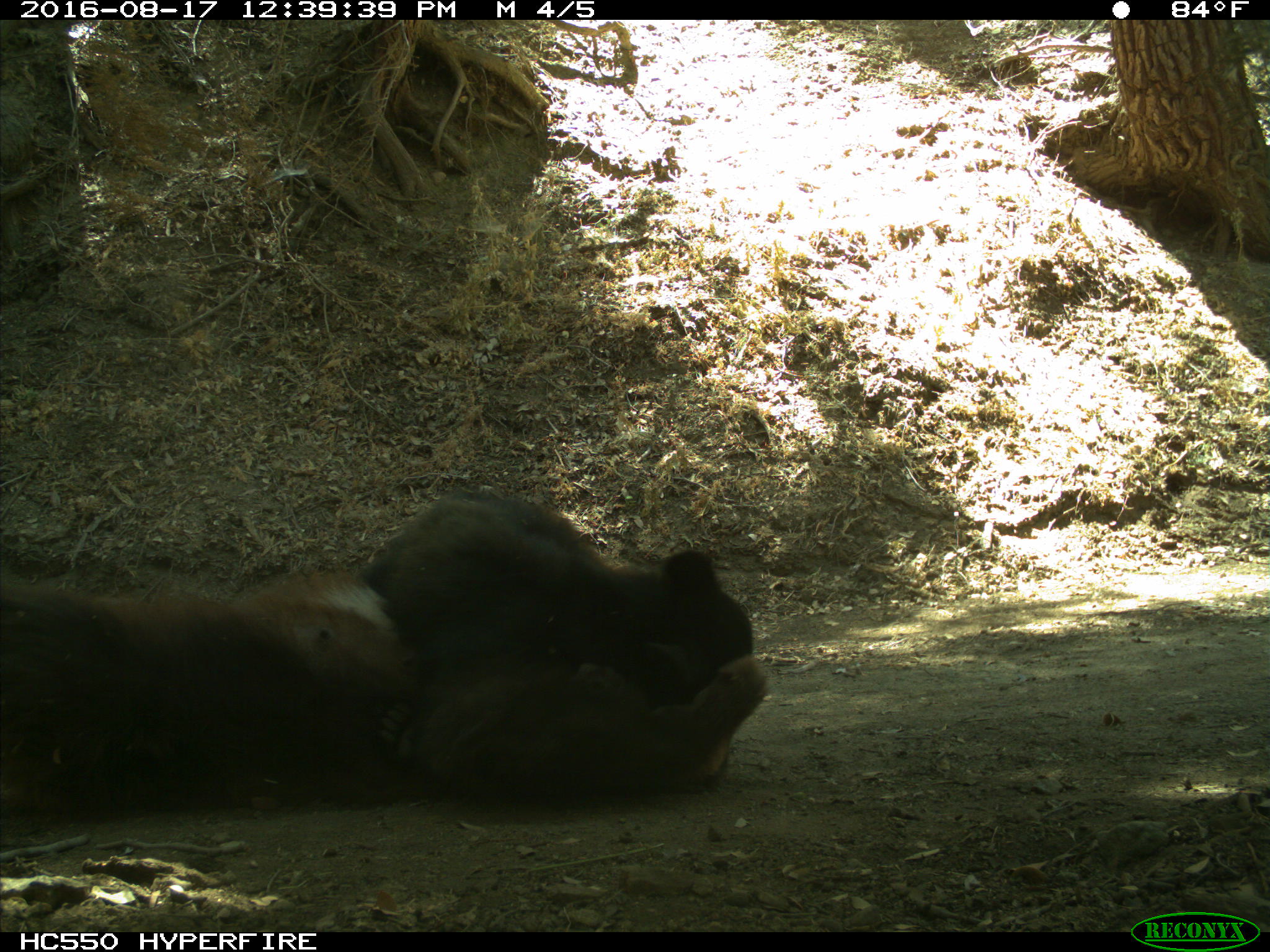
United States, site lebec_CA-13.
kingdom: Animalia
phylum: Chordata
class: Mammalia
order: Carnivora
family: Ursidae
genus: Ursus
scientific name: Ursus americanus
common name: american black bear